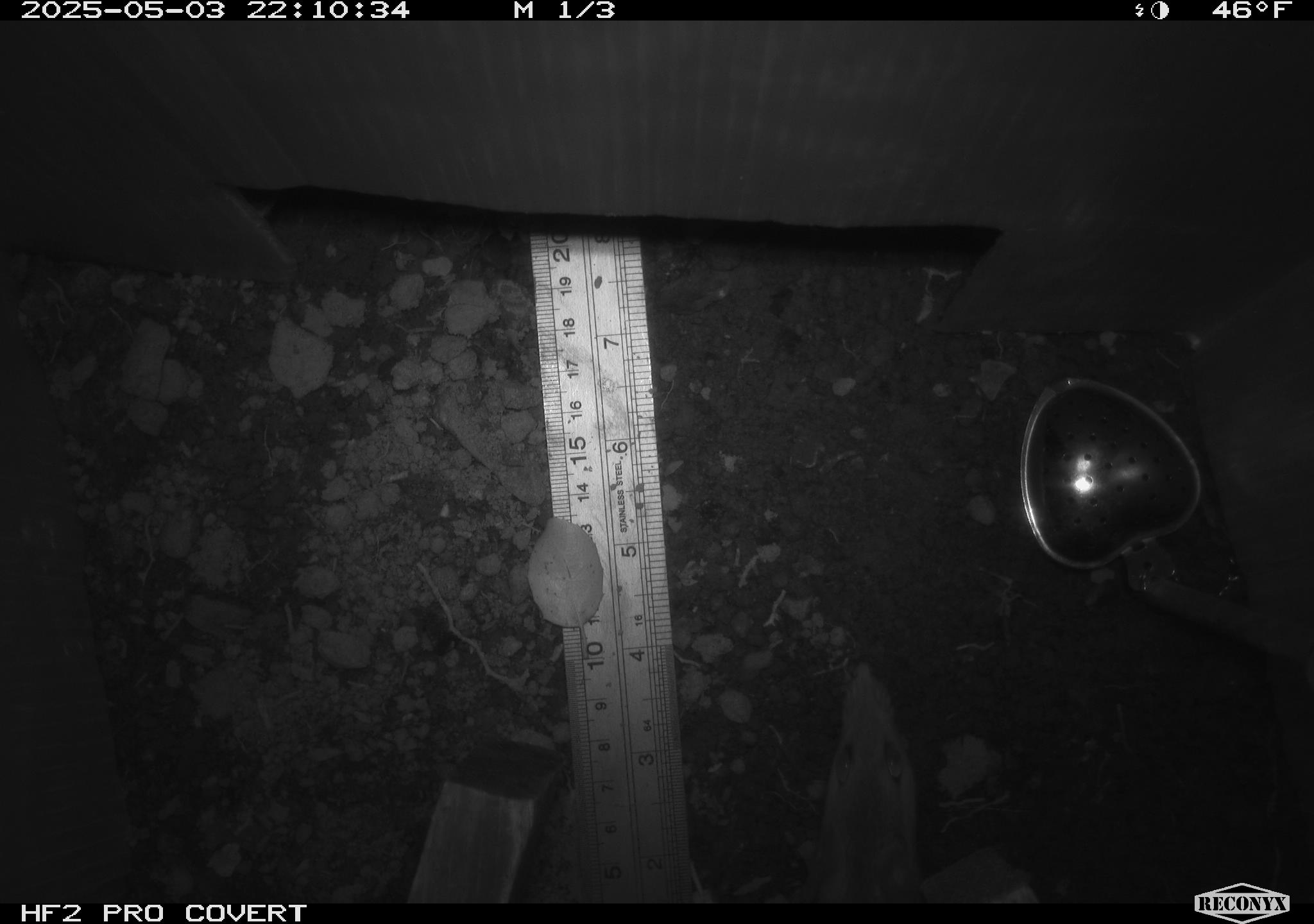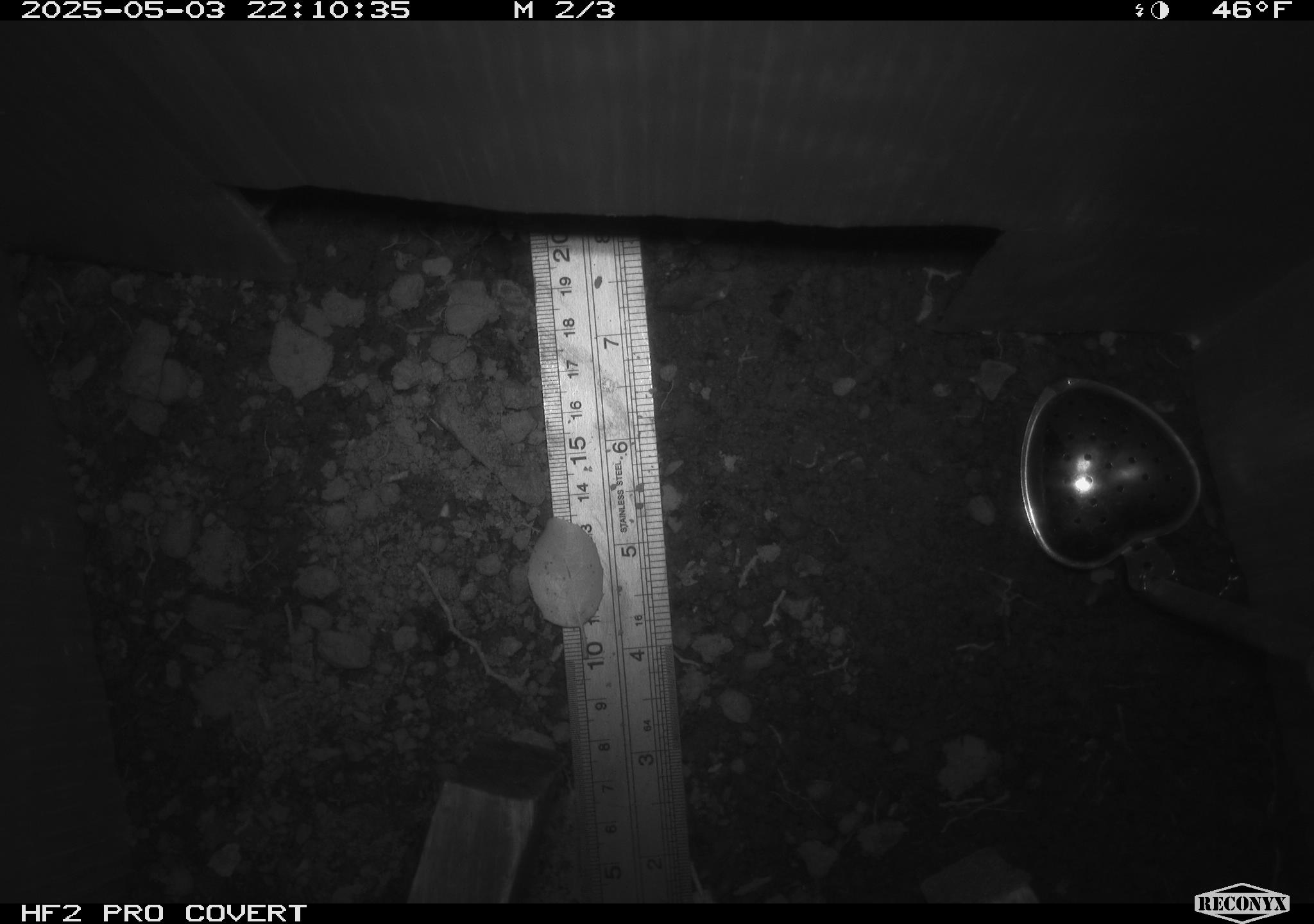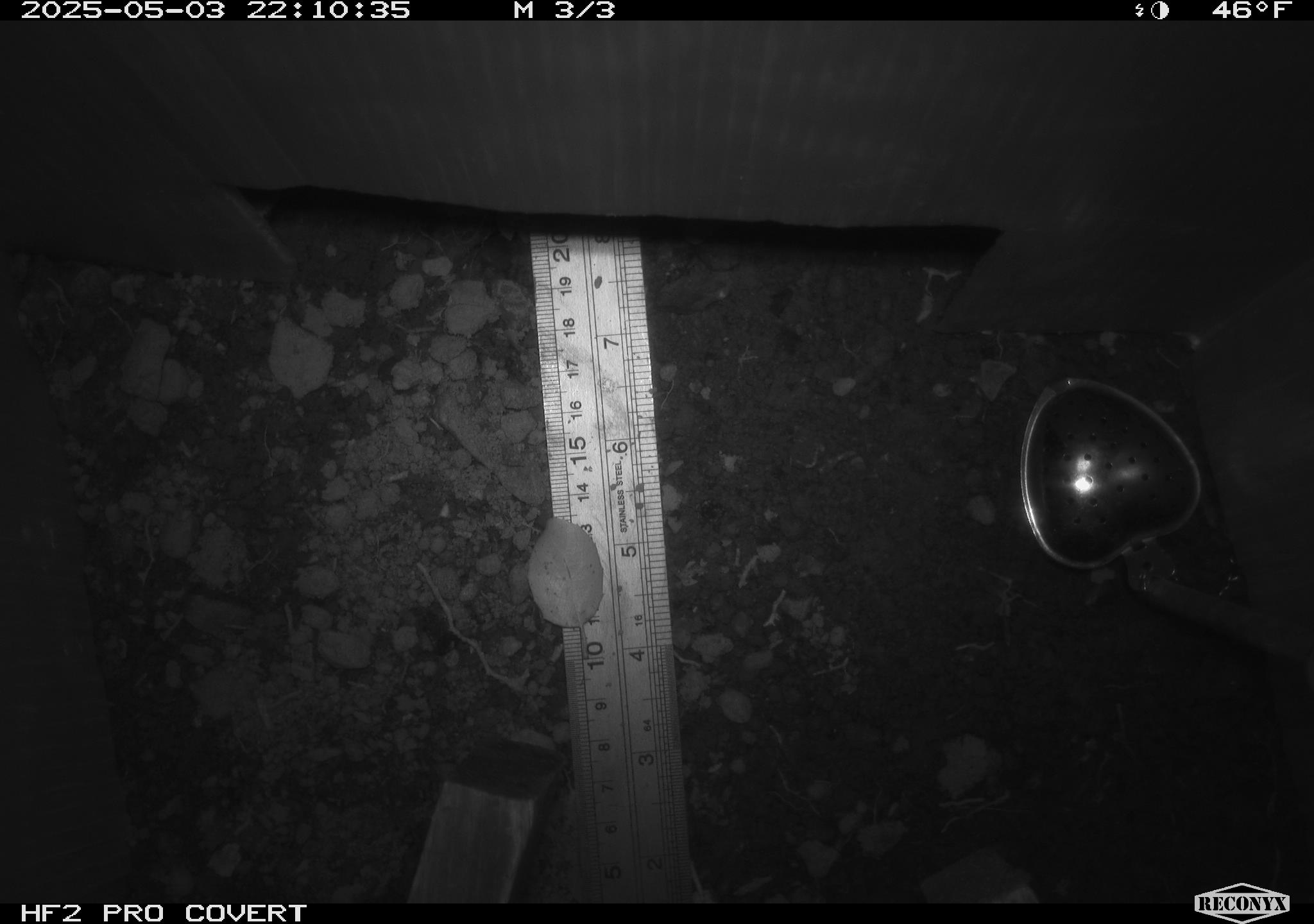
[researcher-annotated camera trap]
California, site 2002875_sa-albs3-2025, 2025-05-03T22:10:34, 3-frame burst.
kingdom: Animalia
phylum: Chordata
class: Mammalia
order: Rodentia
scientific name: Rodentia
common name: mouse species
Mouse species (Rodentia).